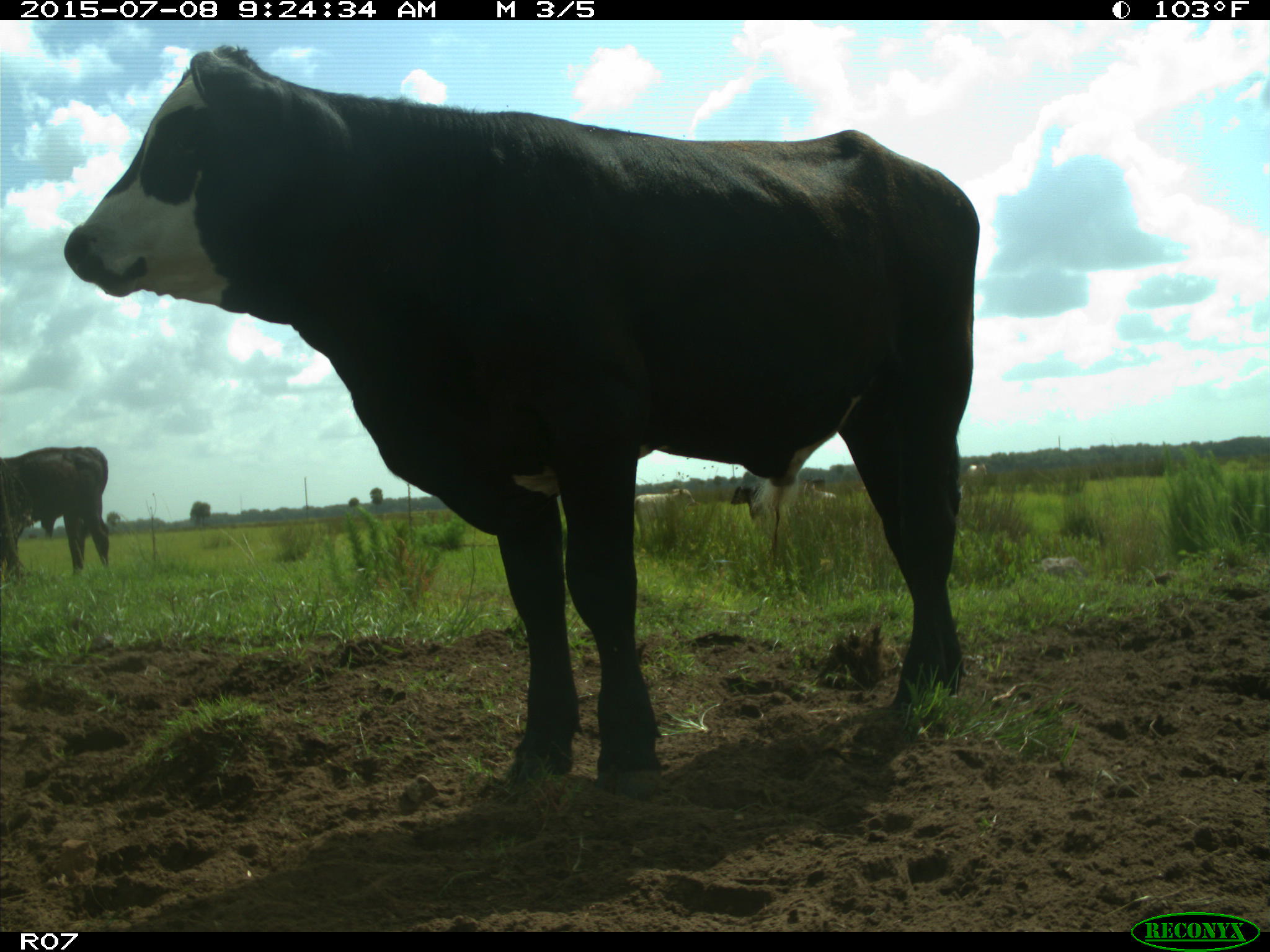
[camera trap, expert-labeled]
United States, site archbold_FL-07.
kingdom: Animalia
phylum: Chordata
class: Mammalia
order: Artiodactyla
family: Bovidae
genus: Bos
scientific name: Bos taurus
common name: domestic cow